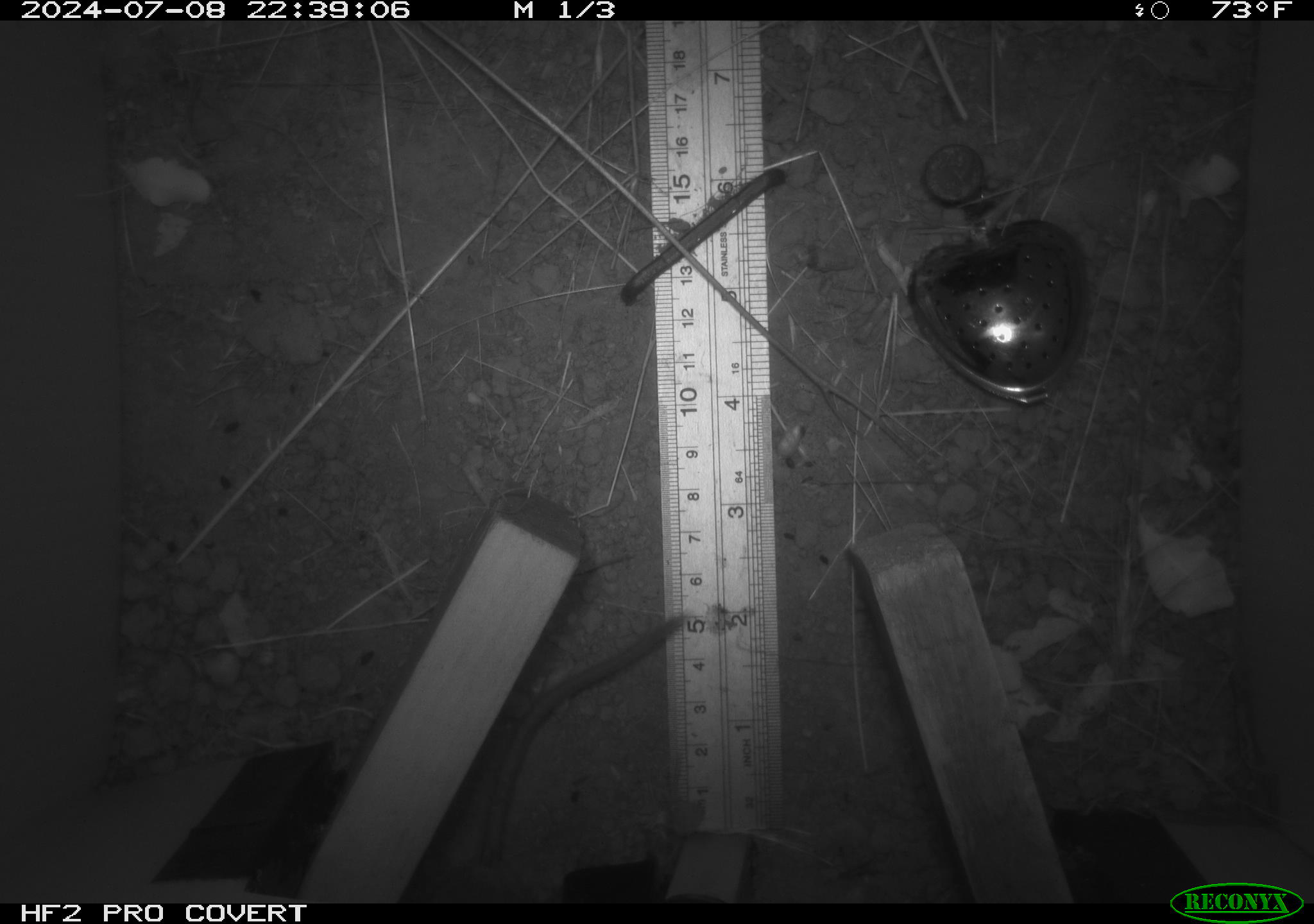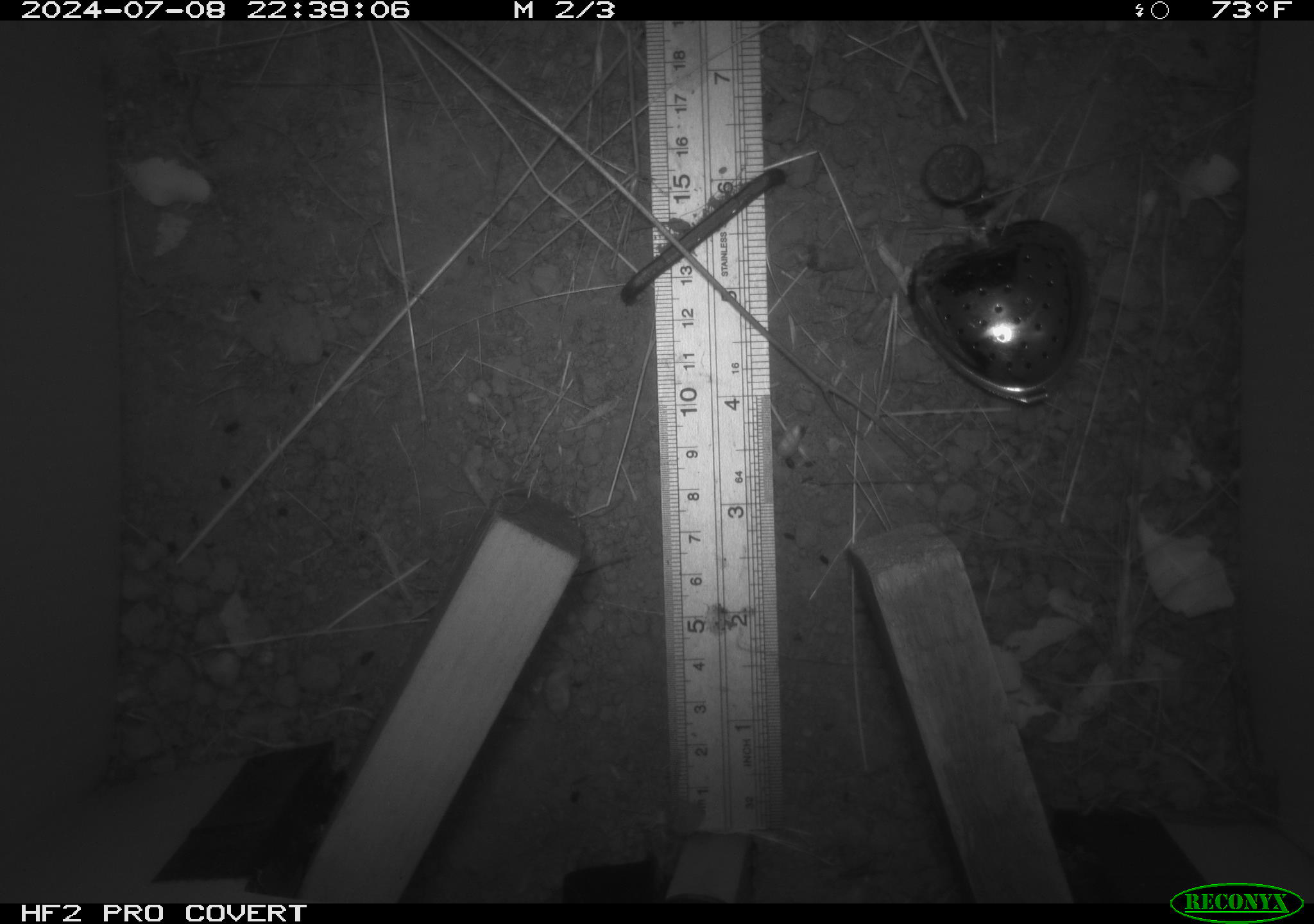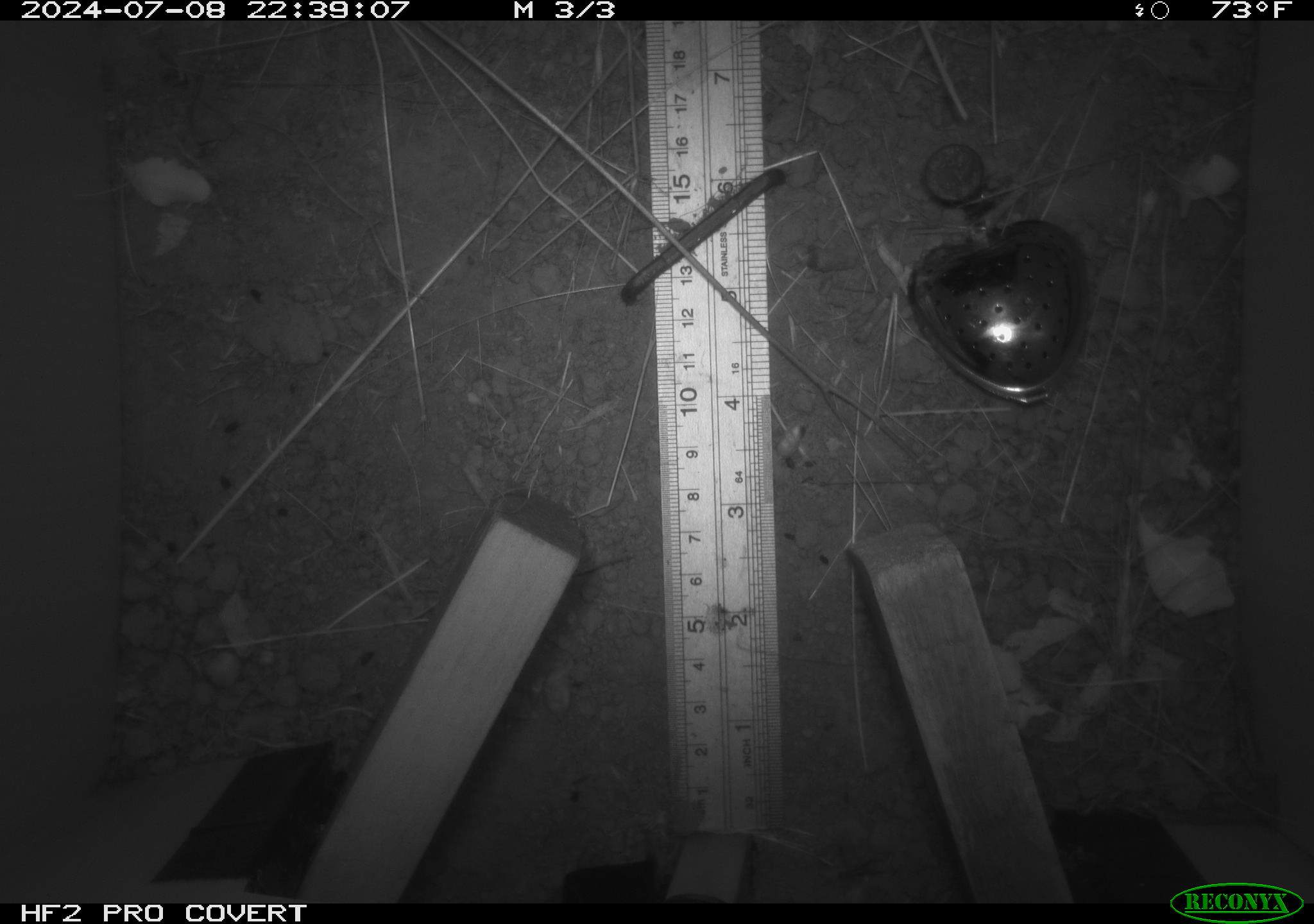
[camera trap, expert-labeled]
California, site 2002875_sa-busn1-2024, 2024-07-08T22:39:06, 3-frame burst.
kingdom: Animalia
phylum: Chordata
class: Mammalia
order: Rodentia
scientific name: Rodentia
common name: rodent